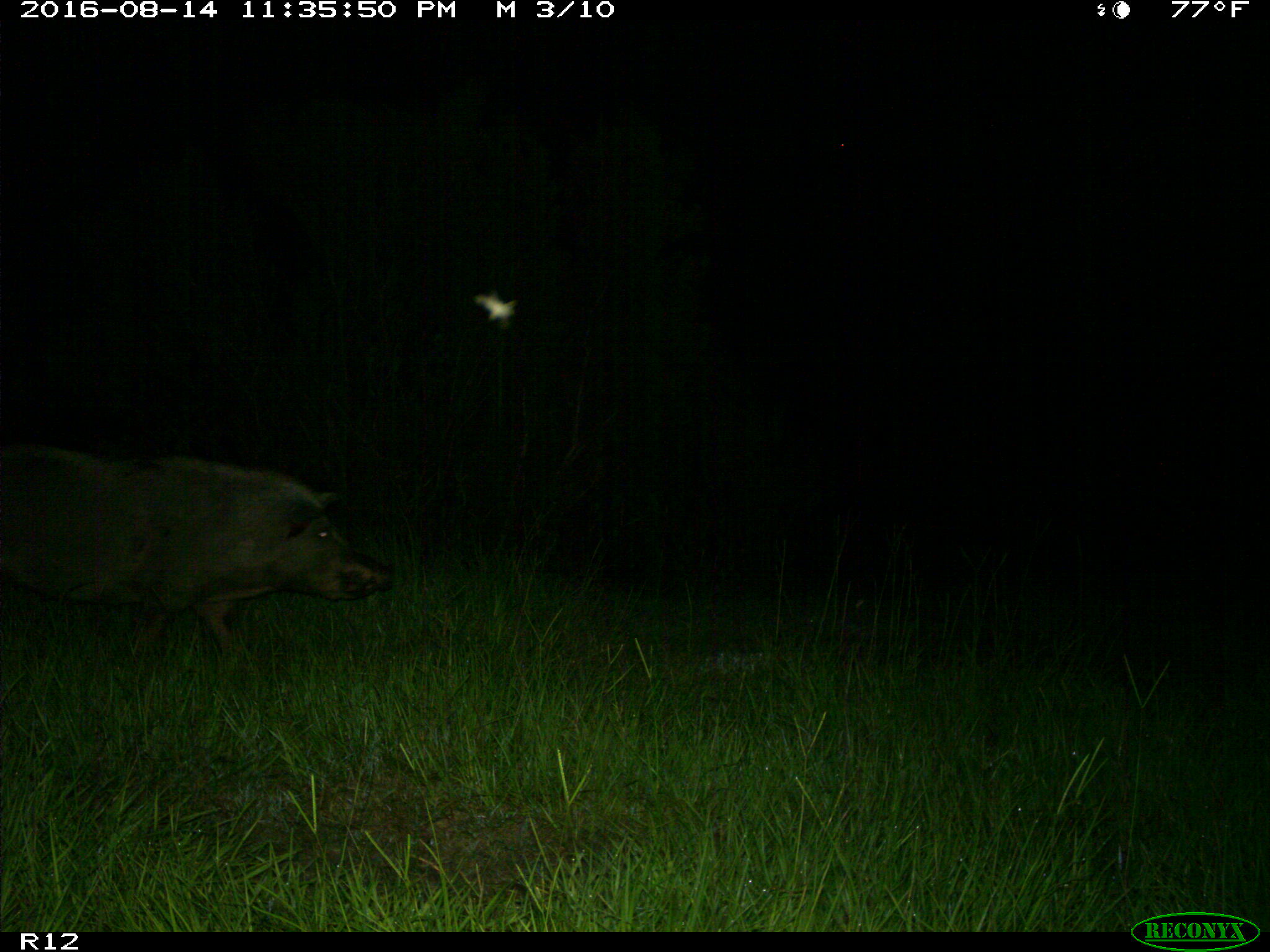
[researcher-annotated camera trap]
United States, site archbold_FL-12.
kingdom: Animalia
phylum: Chordata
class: Mammalia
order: Artiodactyla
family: Suidae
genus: Sus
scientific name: Sus scrofa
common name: wild boar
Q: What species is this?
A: Sus scrofa (wild boar).